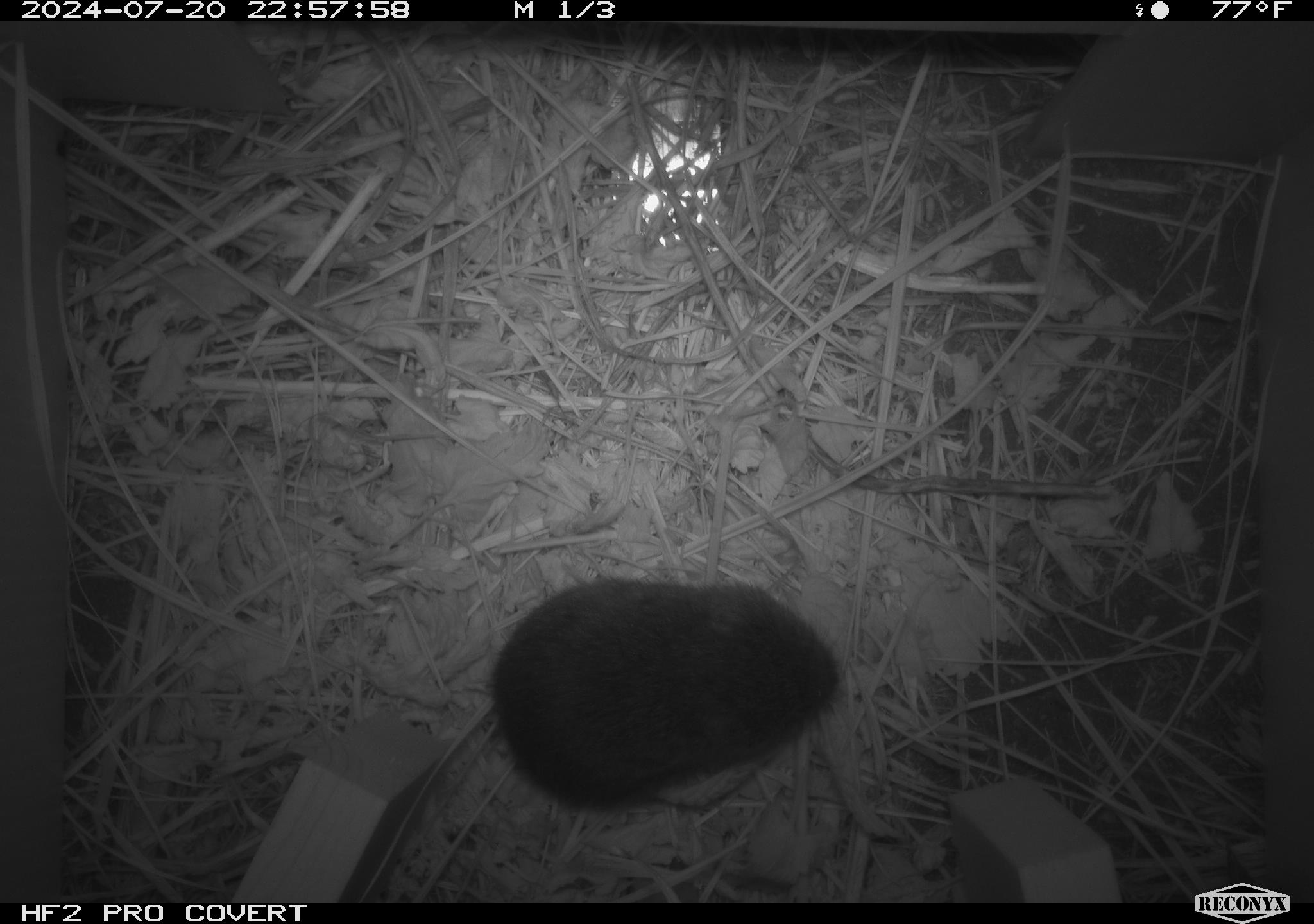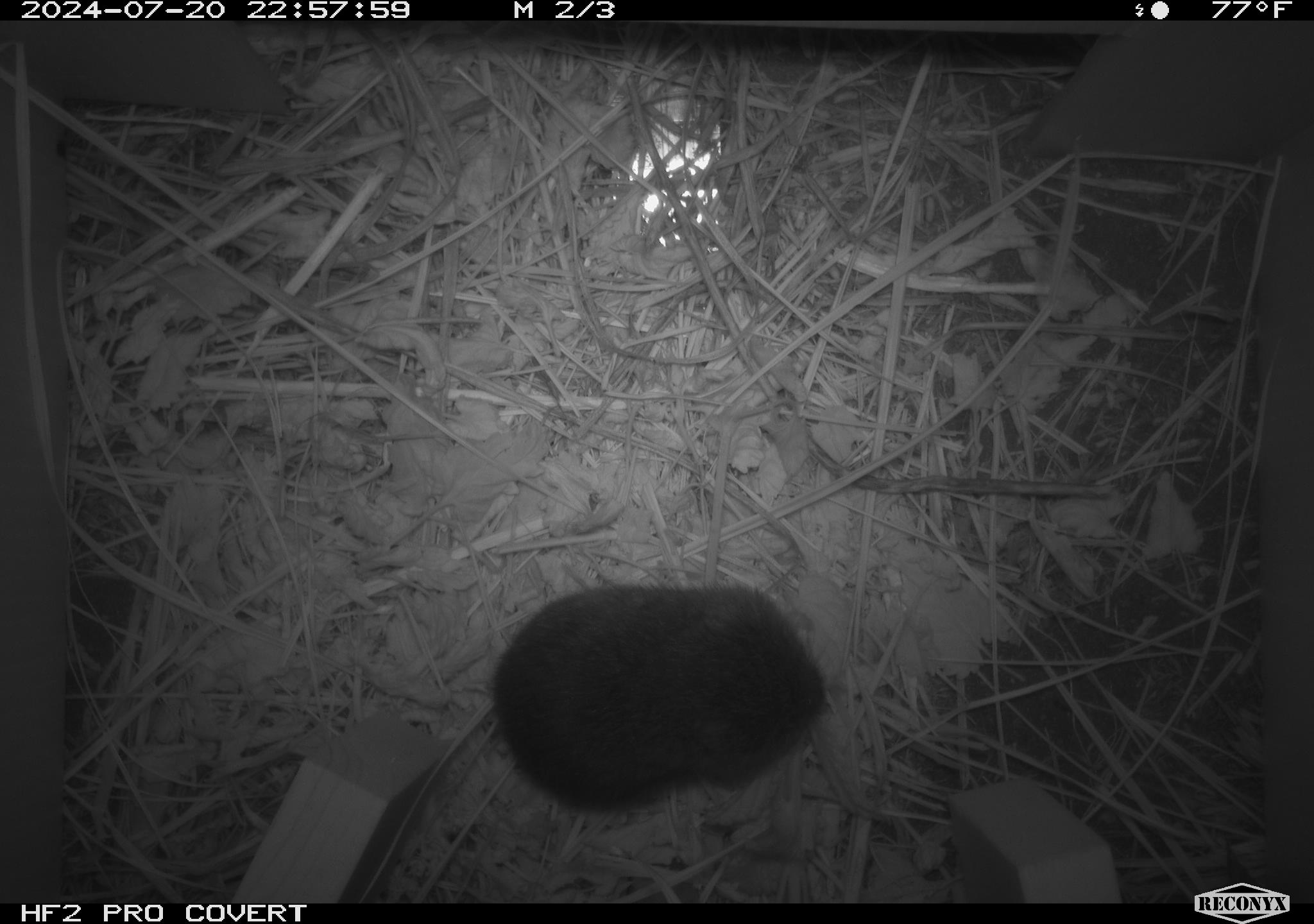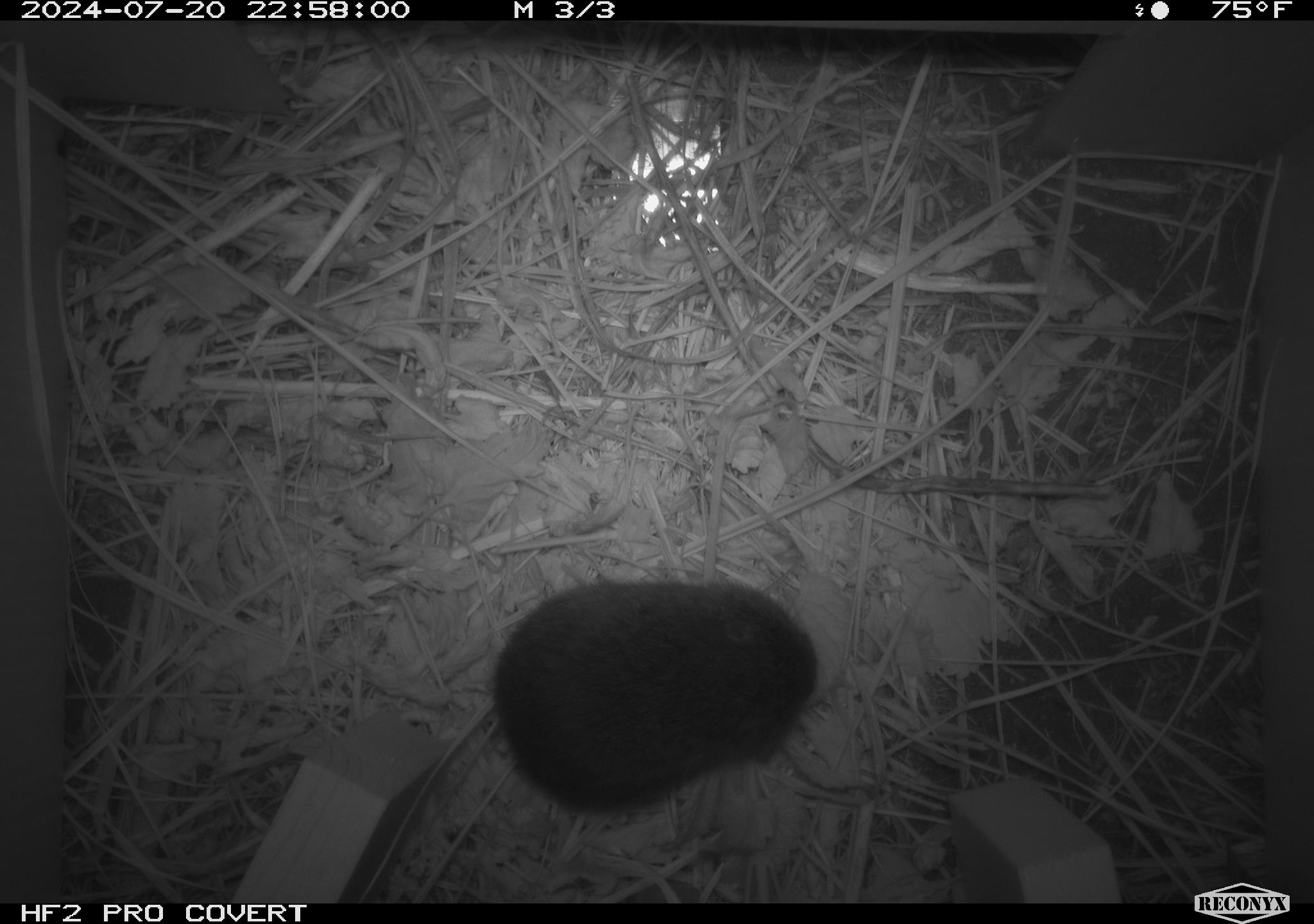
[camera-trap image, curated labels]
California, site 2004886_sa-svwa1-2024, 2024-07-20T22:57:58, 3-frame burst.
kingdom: Animalia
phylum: Chordata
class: Mammalia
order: Rodentia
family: Cricetidae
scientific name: Arvicolinae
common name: voles, lemmings, and muskrats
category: arvicolinae subfamily